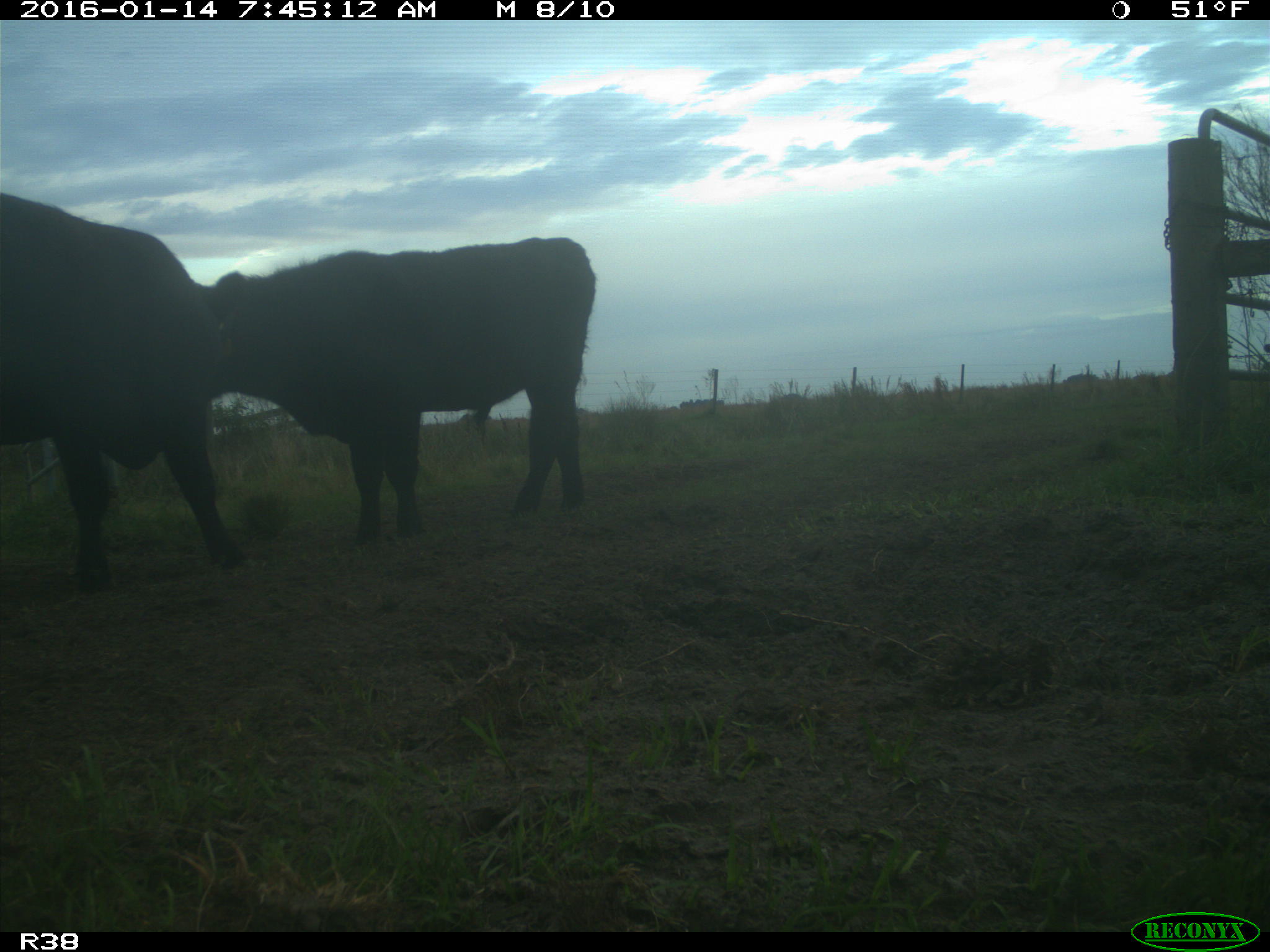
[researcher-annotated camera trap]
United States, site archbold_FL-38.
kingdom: Animalia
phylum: Chordata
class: Mammalia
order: Artiodactyla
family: Bovidae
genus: Bos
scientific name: Bos taurus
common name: domestic cow